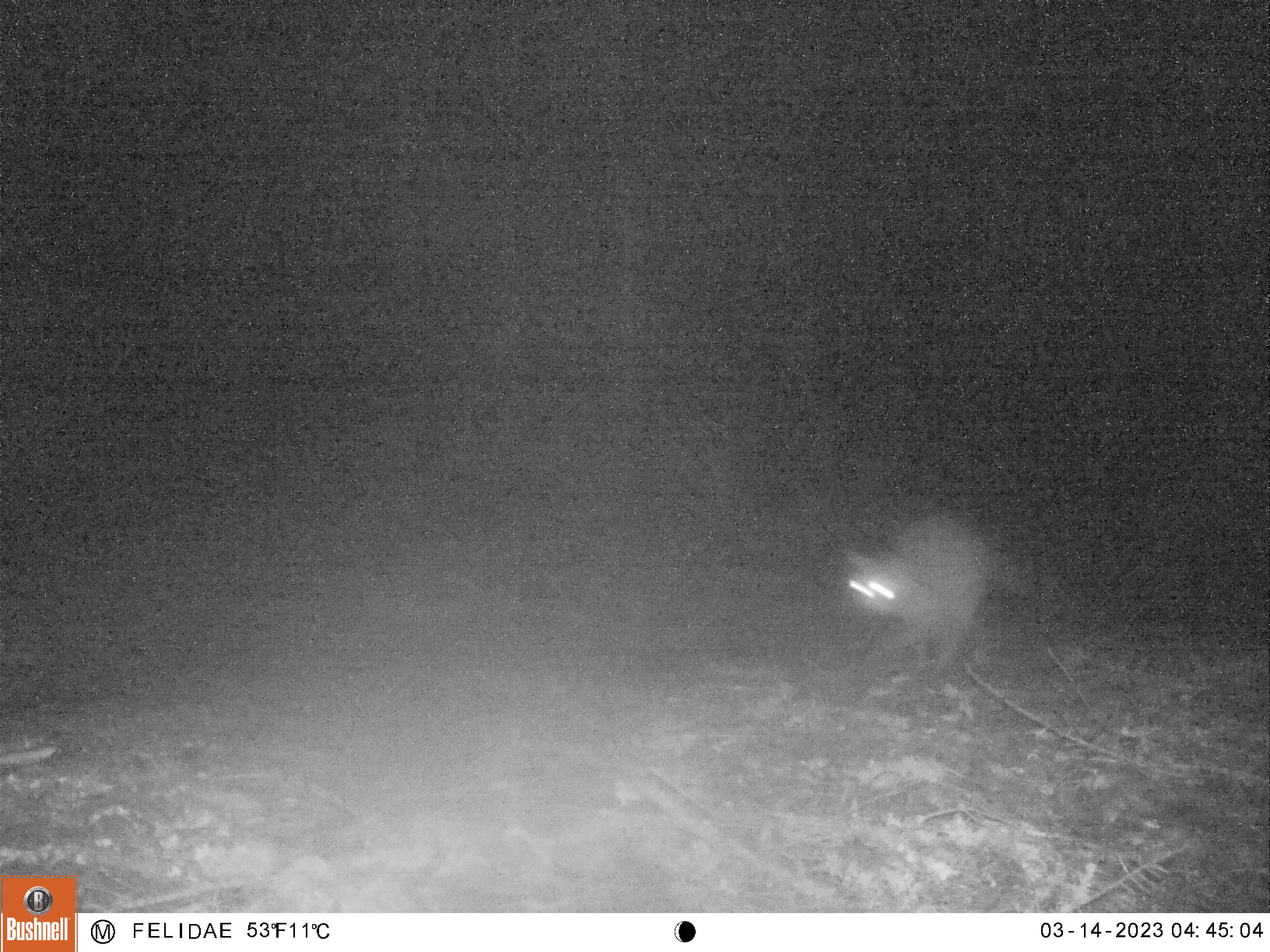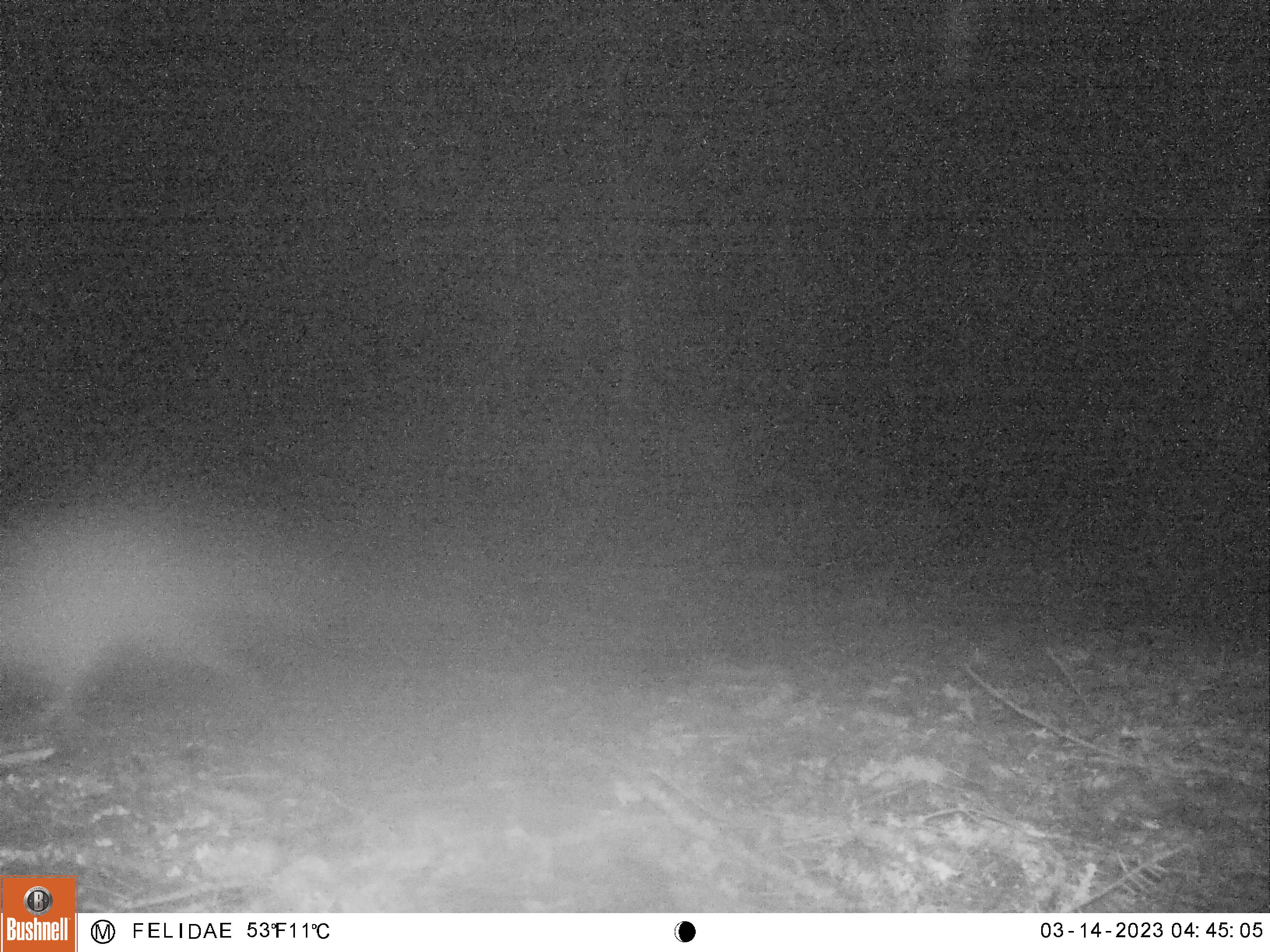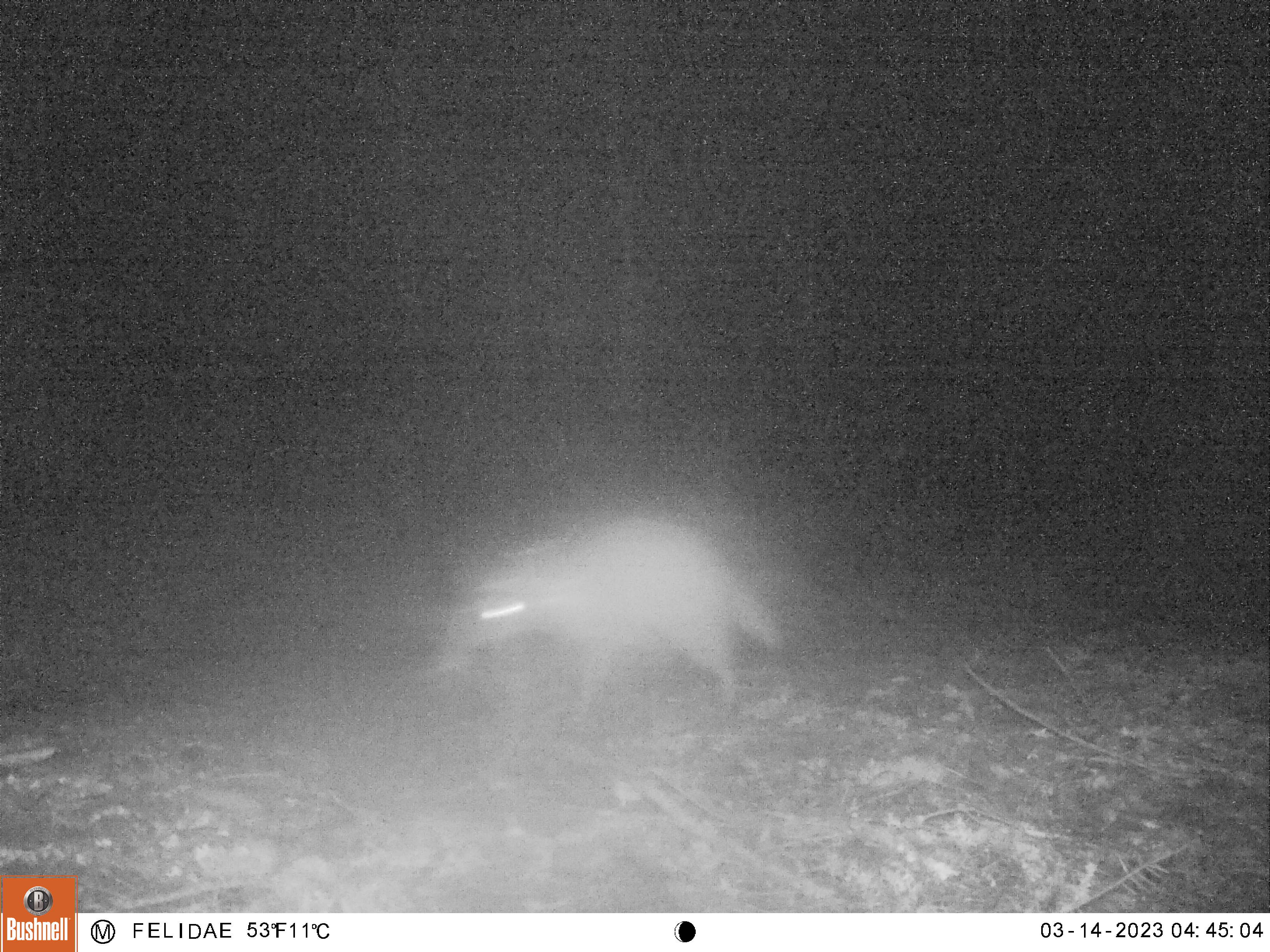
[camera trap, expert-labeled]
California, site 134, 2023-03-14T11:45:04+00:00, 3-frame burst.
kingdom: Animalia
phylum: Chordata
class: Mammalia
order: Carnivora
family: Procyonidae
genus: Procyon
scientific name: Procyon lotor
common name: raccoon